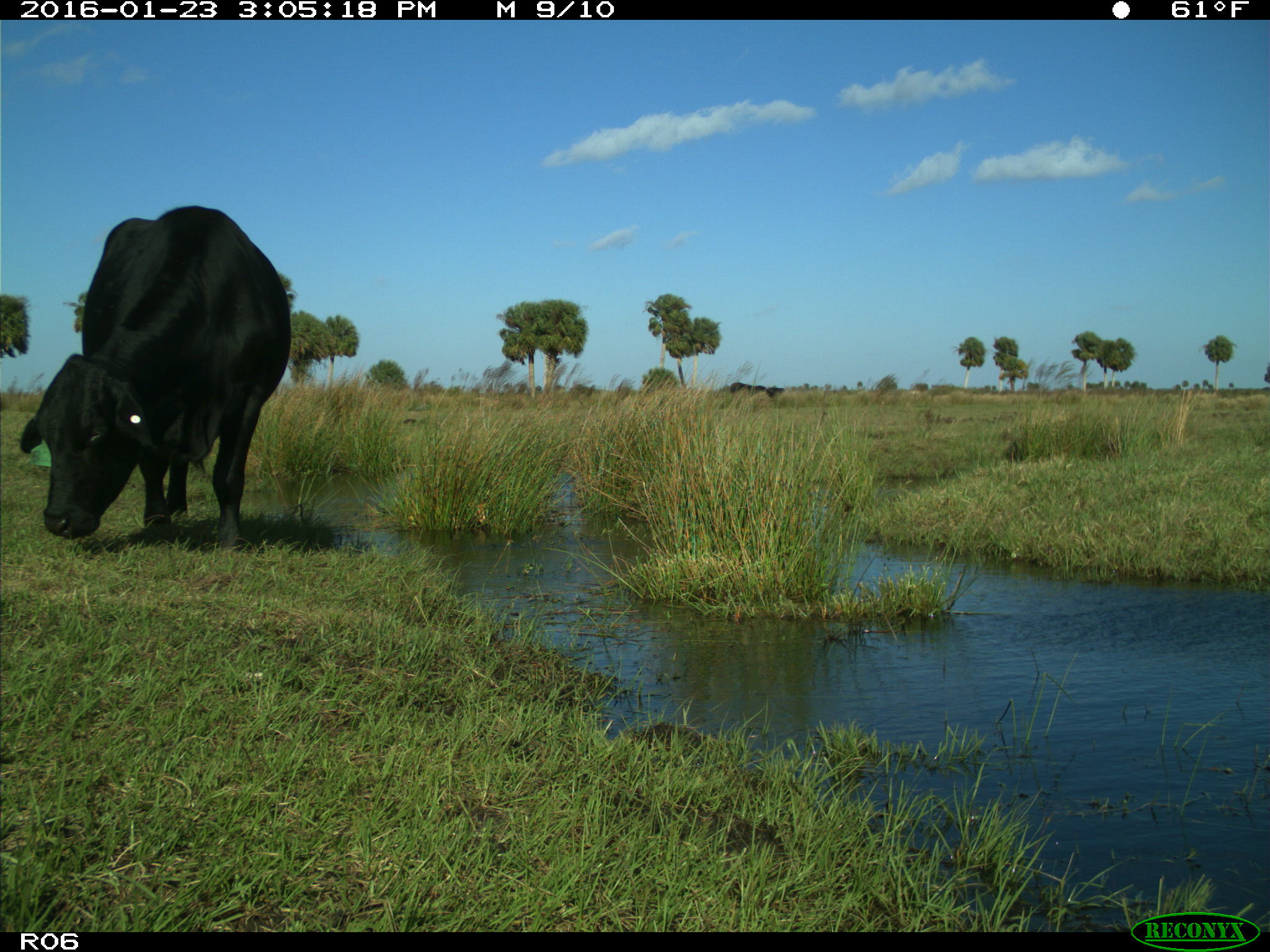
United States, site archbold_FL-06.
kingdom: Animalia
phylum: Chordata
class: Mammalia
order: Artiodactyla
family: Bovidae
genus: Bos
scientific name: Bos taurus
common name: domestic cow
Bos taurus (domestic cow).